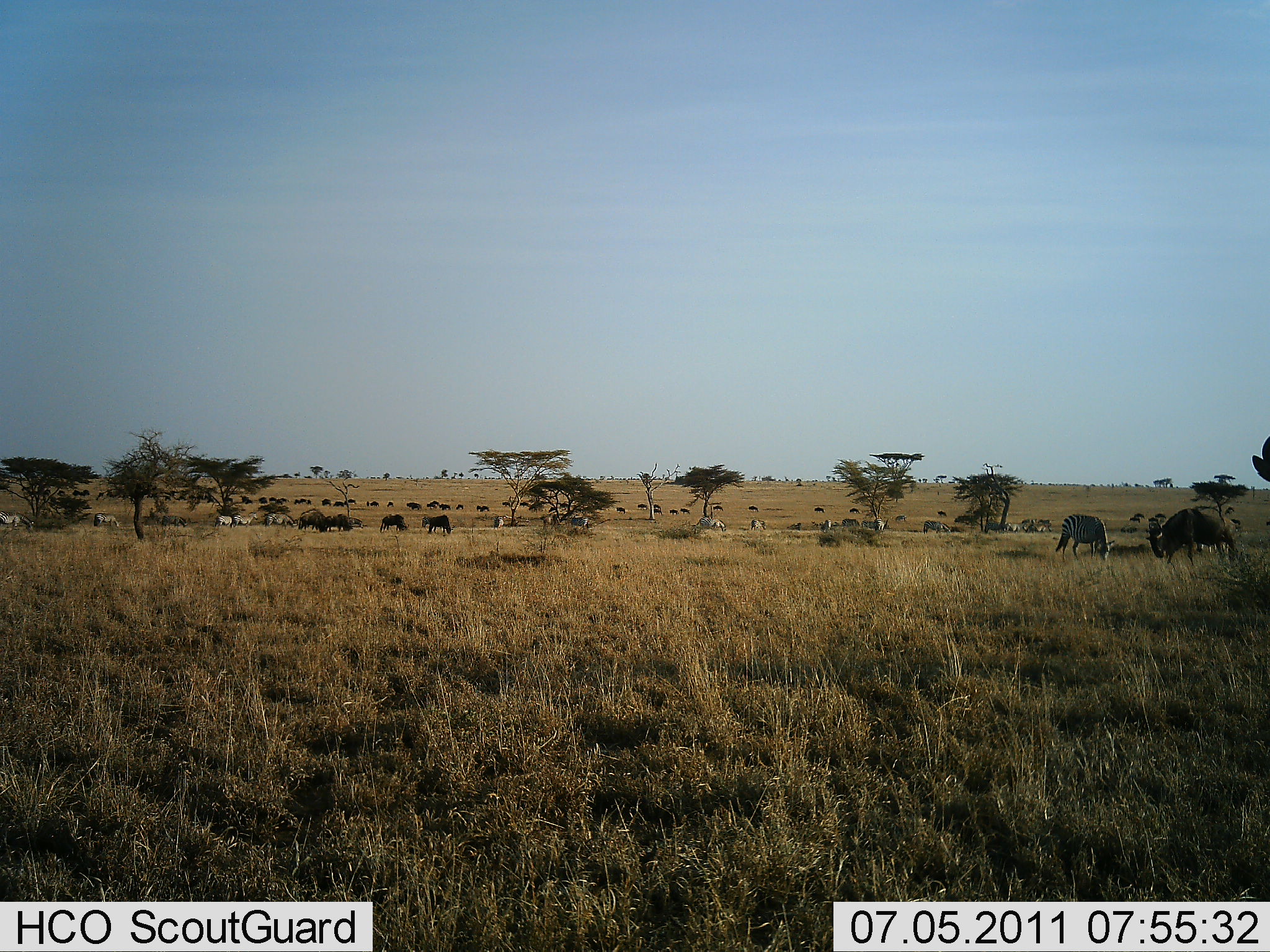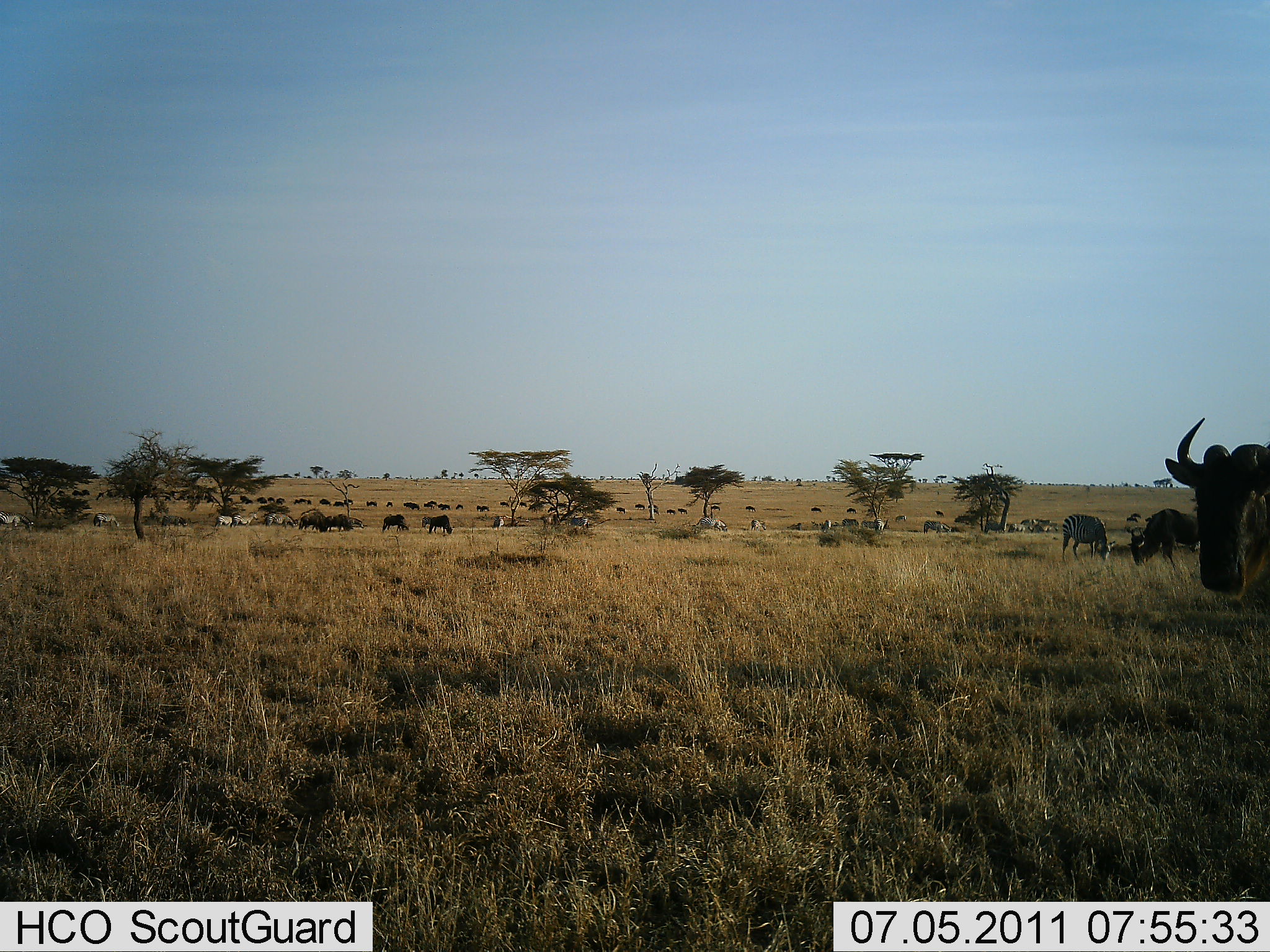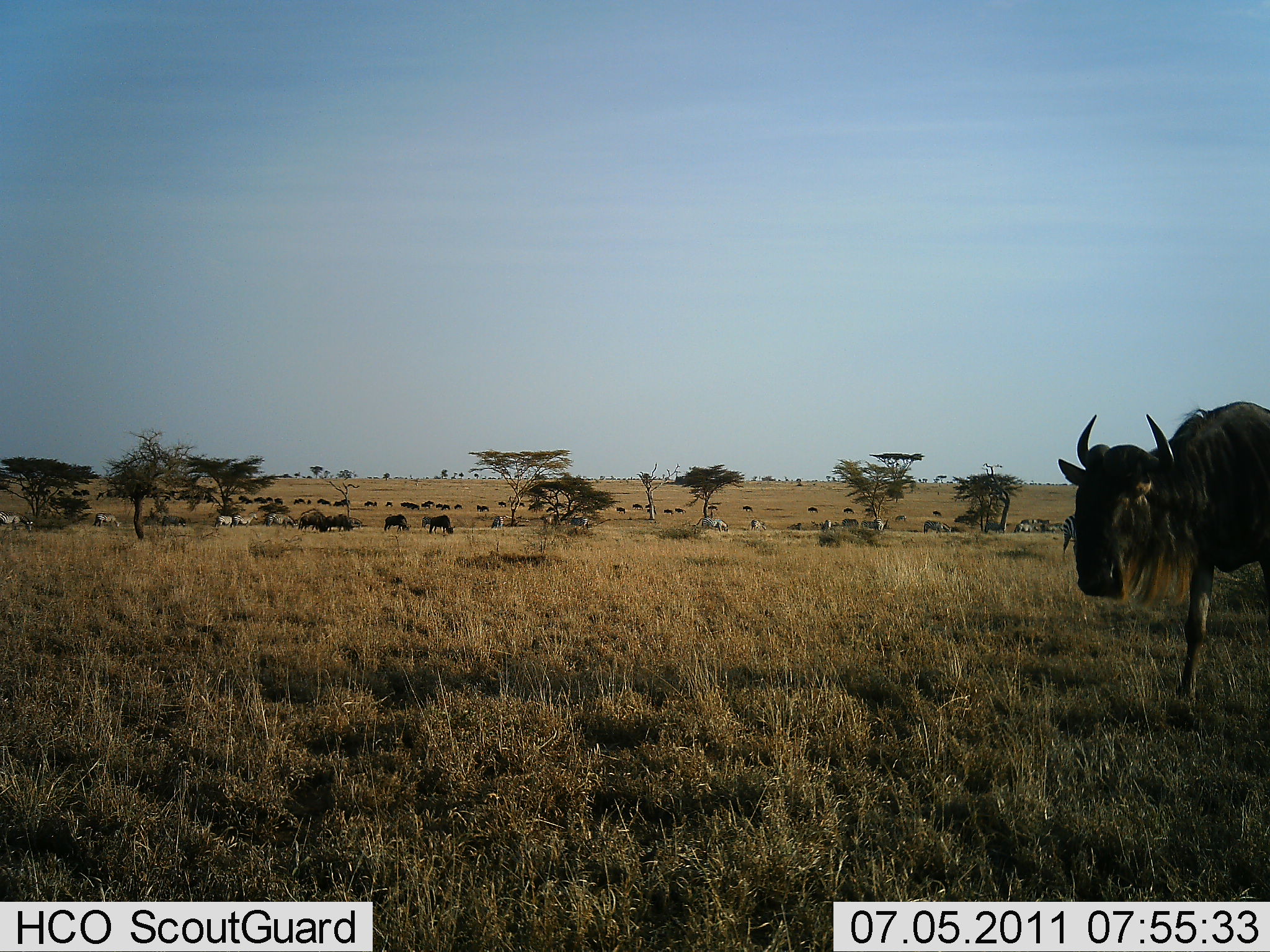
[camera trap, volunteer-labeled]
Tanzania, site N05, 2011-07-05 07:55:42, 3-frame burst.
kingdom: Animalia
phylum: Chordata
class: Mammalia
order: Artiodactyla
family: Bovidae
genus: Connochaetes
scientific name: Connochaetes taurinus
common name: blue wildebeest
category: wildebeest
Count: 11-50.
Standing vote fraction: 47%.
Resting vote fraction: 20%.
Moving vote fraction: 73%.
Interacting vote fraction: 13%.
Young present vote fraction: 0%.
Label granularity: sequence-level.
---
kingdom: Animalia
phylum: Chordata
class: Mammalia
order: Perissodactyla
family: Equidae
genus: Equus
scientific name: Equus quagga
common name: plains zebra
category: zebra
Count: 11-50.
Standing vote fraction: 67%.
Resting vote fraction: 17%.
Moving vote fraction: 50%.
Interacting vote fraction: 8%.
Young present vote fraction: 8%.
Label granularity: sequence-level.